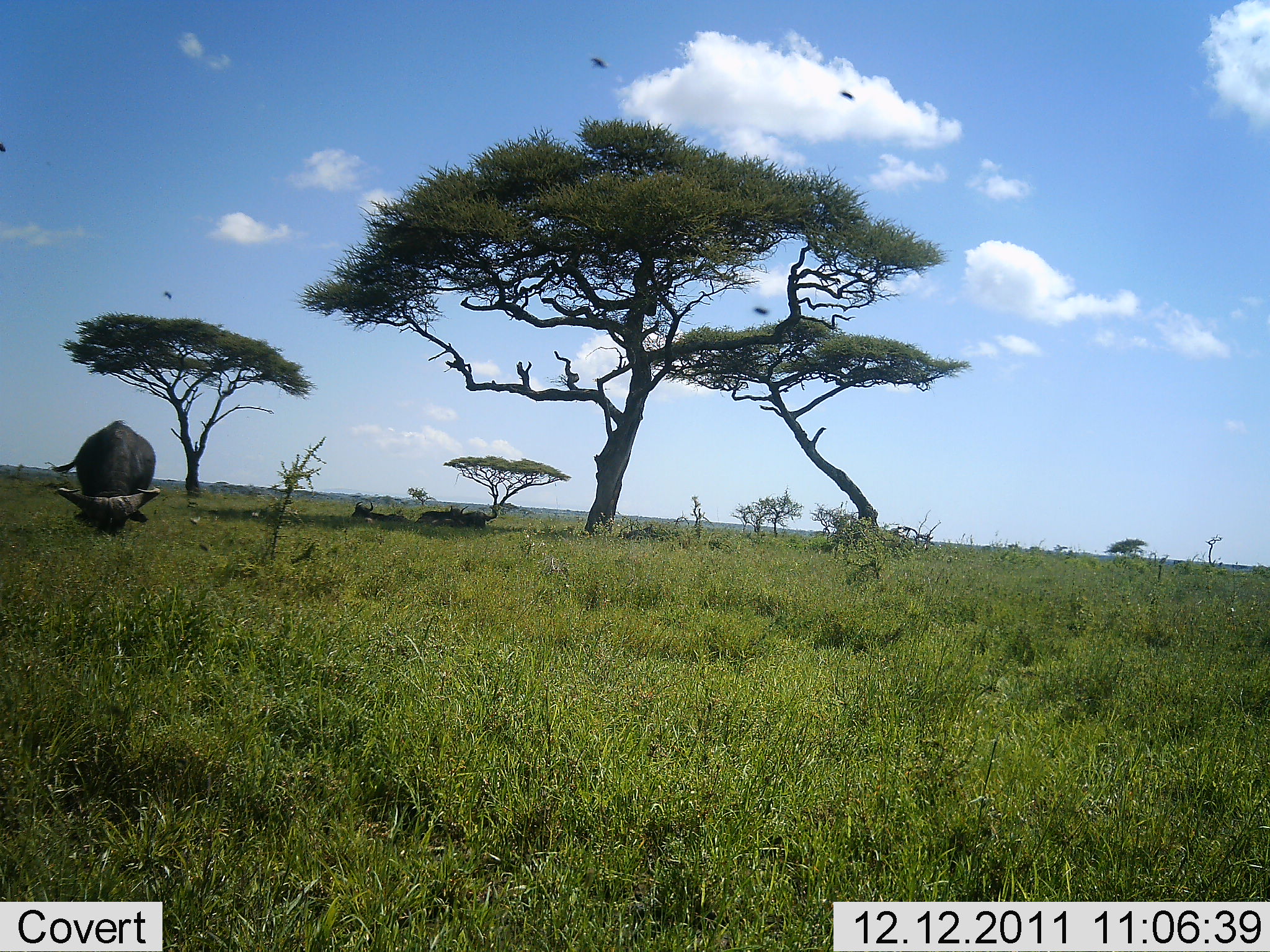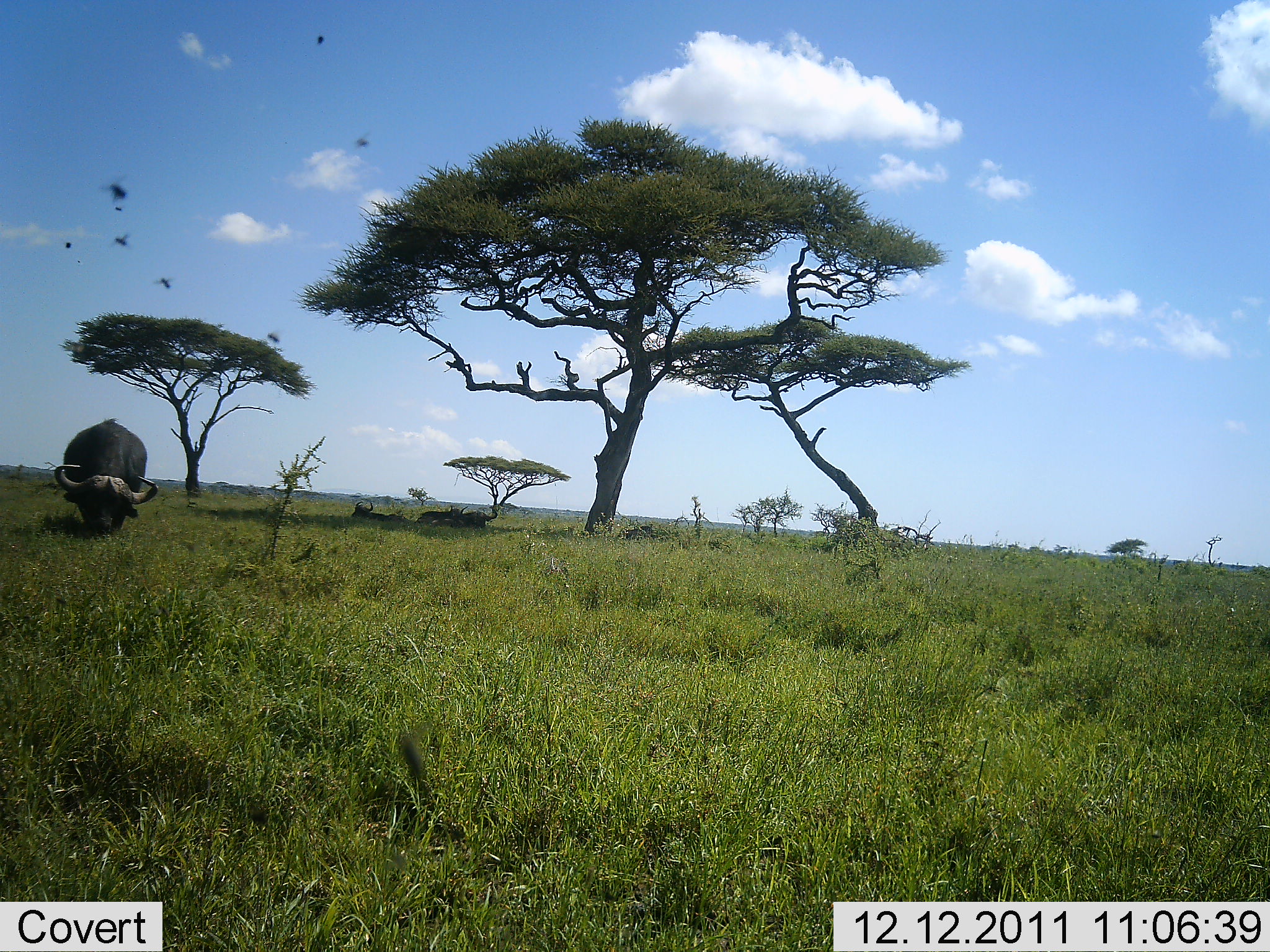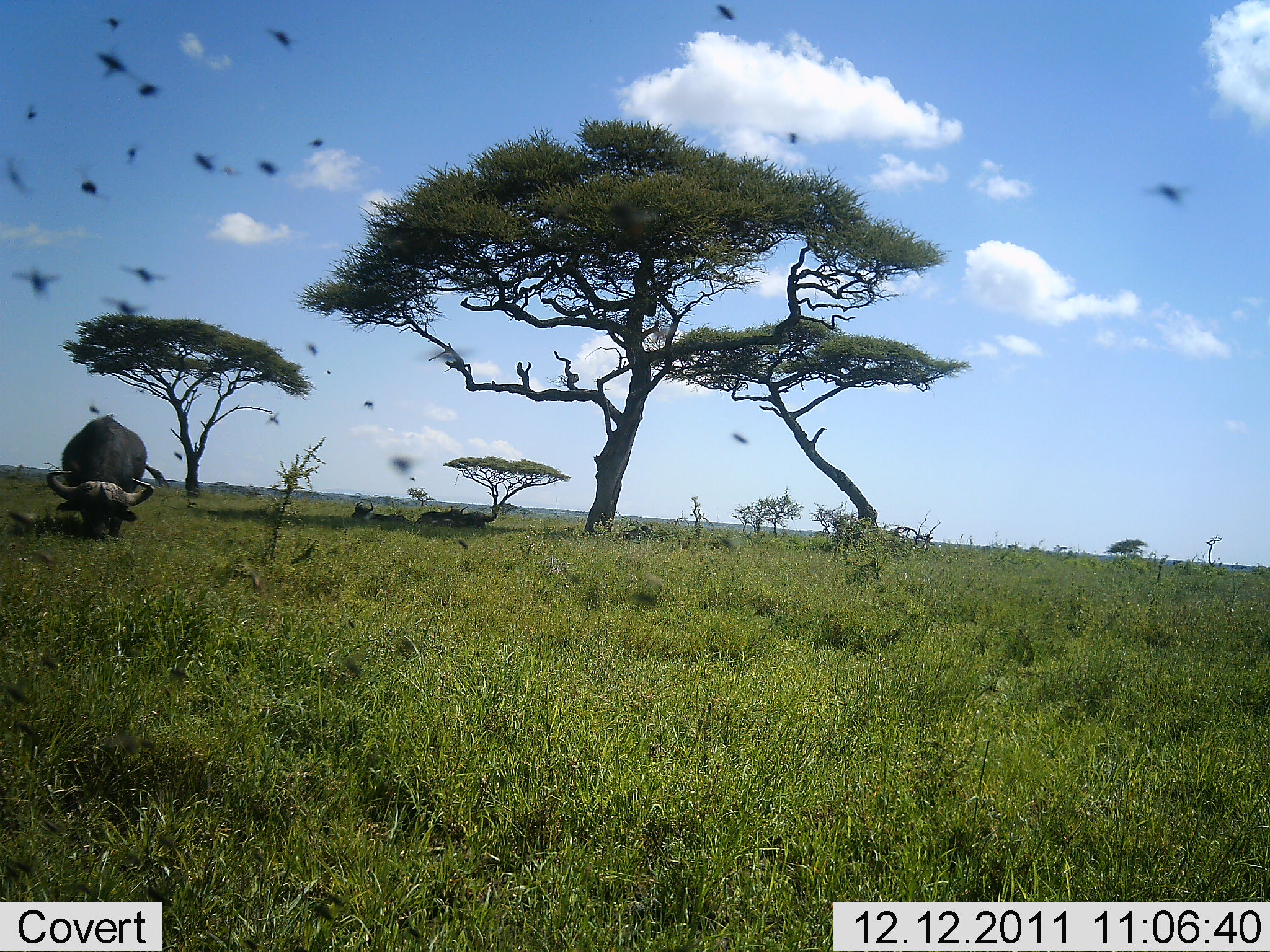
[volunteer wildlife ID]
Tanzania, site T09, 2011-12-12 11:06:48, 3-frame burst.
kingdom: Animalia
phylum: Chordata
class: Mammalia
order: Artiodactyla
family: Bovidae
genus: Syncerus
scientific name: Syncerus caffer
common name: cape buffalo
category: buffalo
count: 4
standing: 50%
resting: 75%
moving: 0%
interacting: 0%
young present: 0%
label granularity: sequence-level